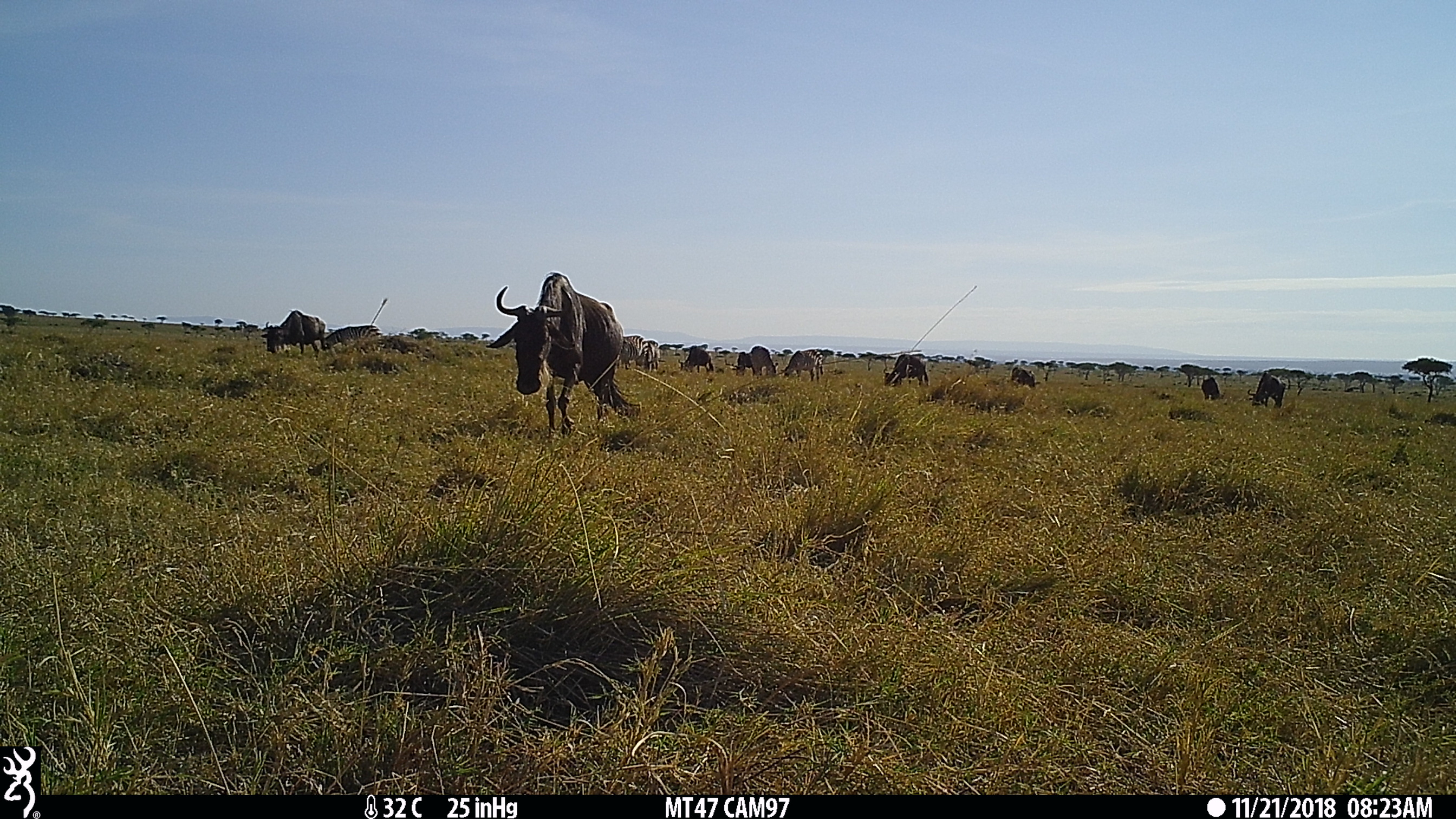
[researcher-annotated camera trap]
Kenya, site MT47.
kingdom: Animalia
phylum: Chordata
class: Mammalia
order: Artiodactyla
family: Bovidae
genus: Connochaetes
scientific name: Connochaetes taurinus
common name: blue wildebeest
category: wildebeest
Wildebeest (blue wildebeest) (Connochaetes taurinus).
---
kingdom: Animalia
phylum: Chordata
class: Mammalia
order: Perissodactyla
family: Equidae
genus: Equus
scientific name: Equus quagga burchellii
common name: burchell's zebra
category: zebra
Zebra (burchell's zebra) (Equus quagga burchellii).